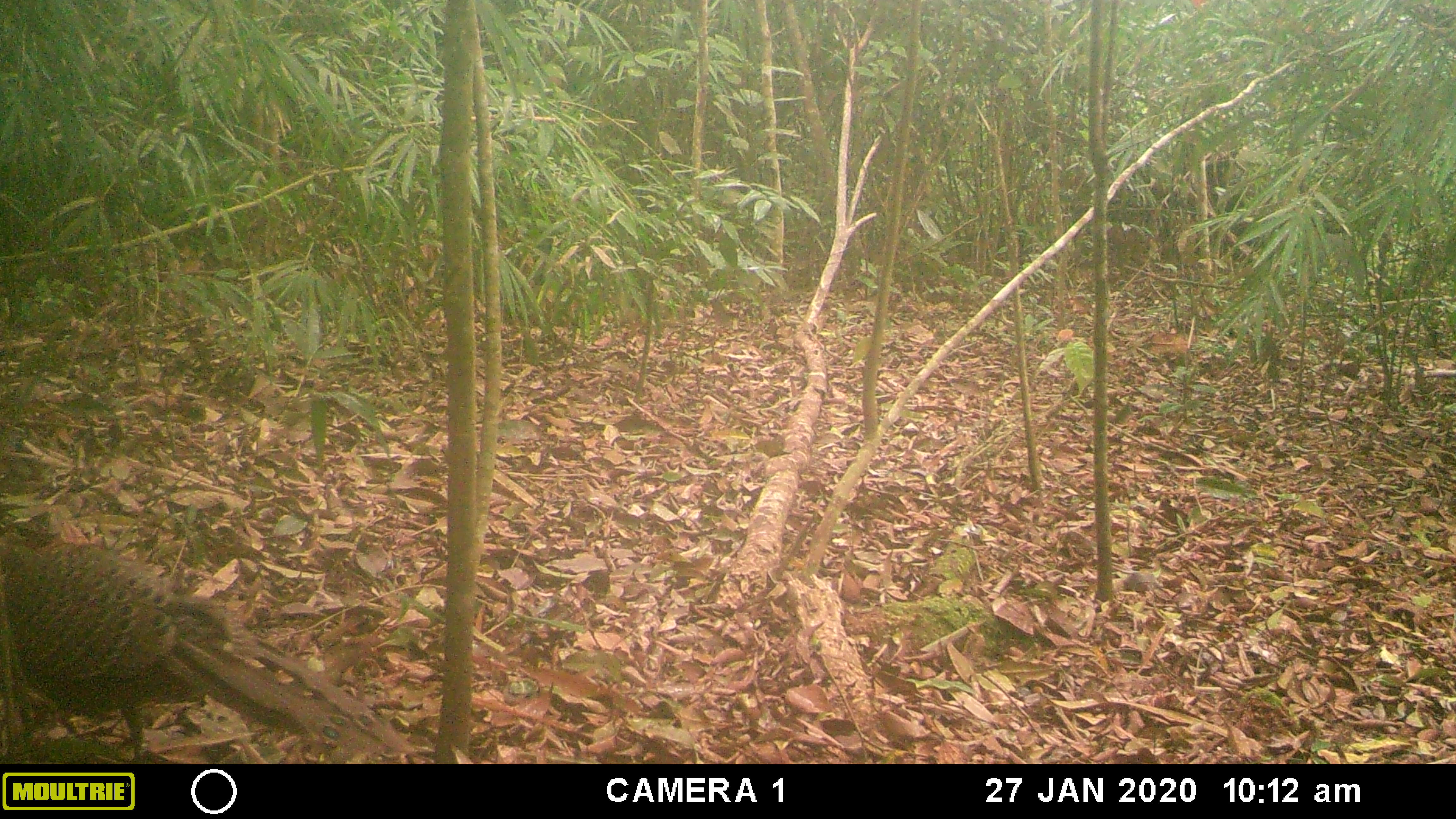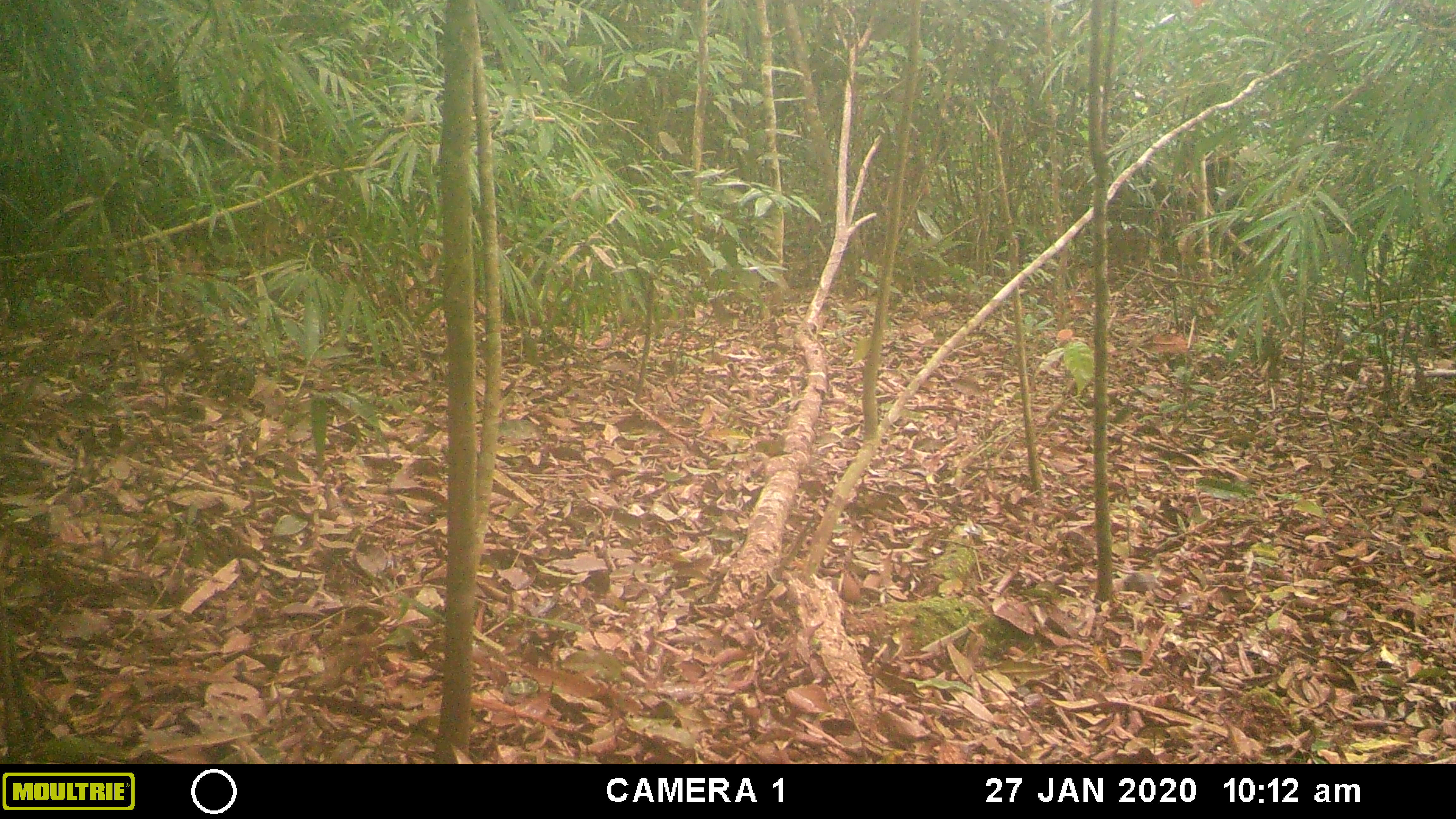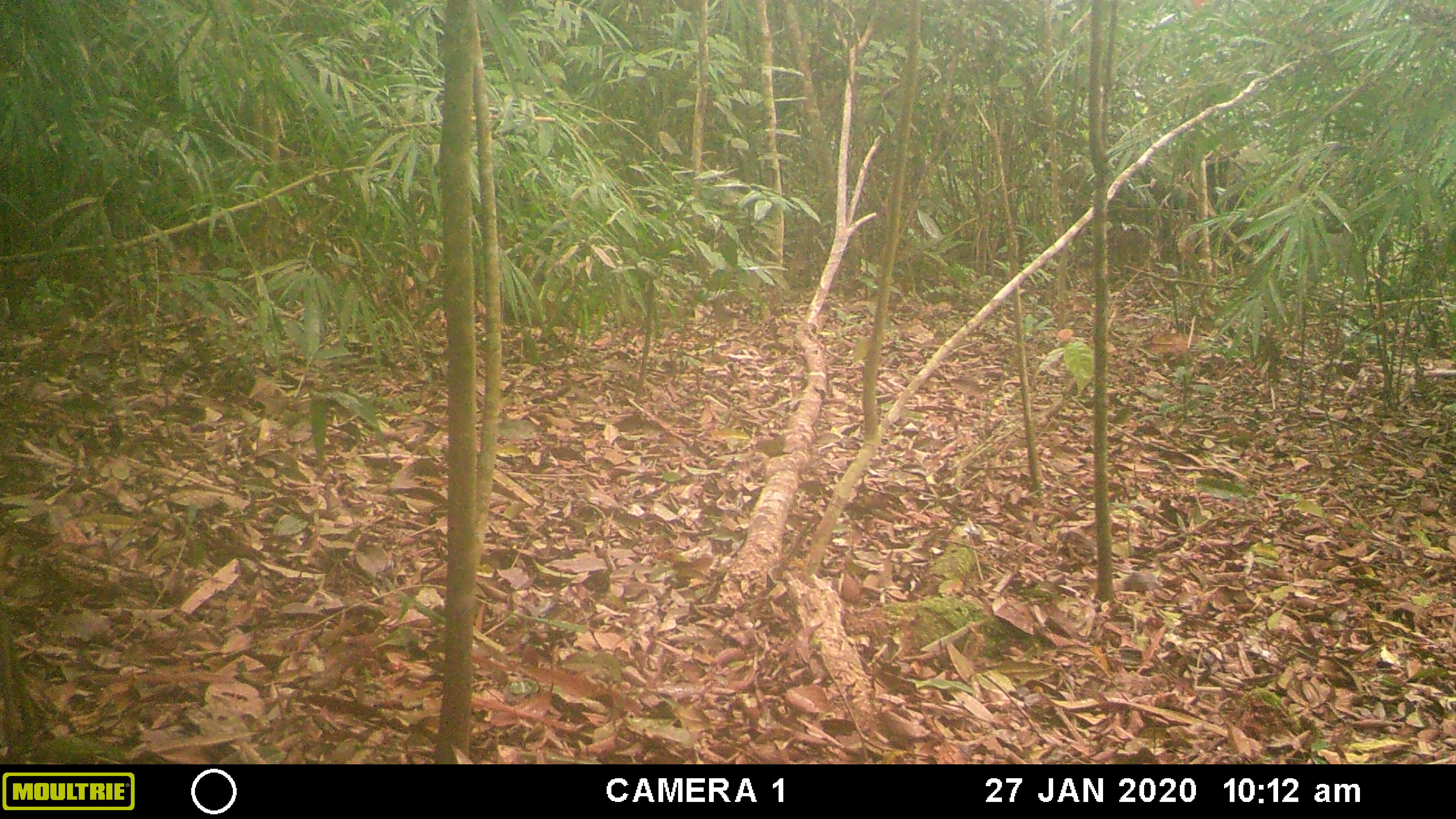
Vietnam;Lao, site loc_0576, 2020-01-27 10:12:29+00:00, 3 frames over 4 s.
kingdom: Animalia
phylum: Chordata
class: Aves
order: Galliformes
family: Phasianidae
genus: Polyplectron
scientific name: Polyplectron bicalcaratum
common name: gray peacock-pheasant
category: grey peacock pheasant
Grey peacock pheasant (gray peacock-pheasant) (Polyplectron bicalcaratum). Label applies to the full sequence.